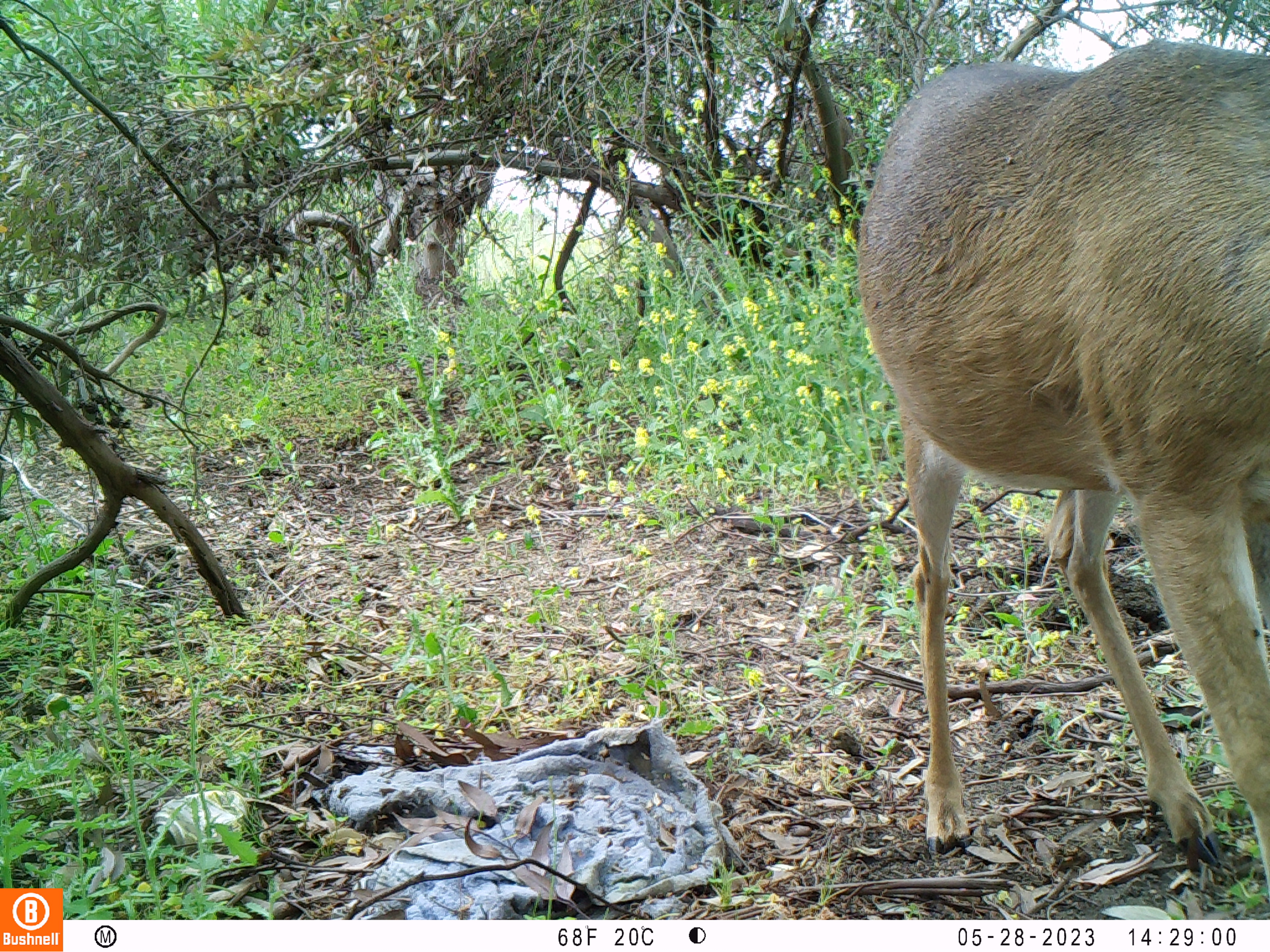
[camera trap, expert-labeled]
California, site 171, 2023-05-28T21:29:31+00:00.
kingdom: Animalia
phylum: Chordata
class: Mammalia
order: Artiodactyla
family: Cervidae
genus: Odocoileus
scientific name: Odocoileus hemionus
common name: mule deer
Mule deer (Odocoileus hemionus).